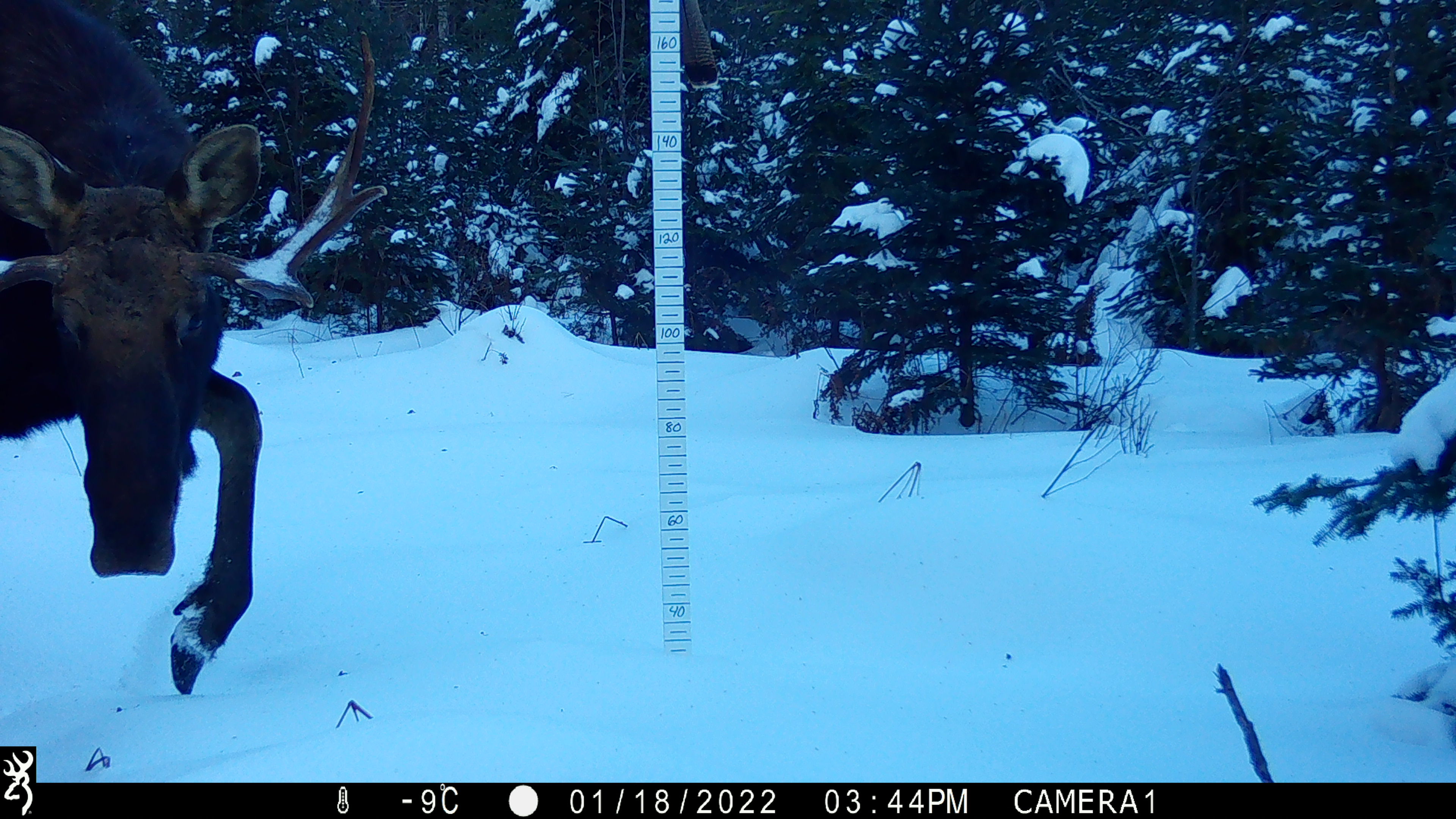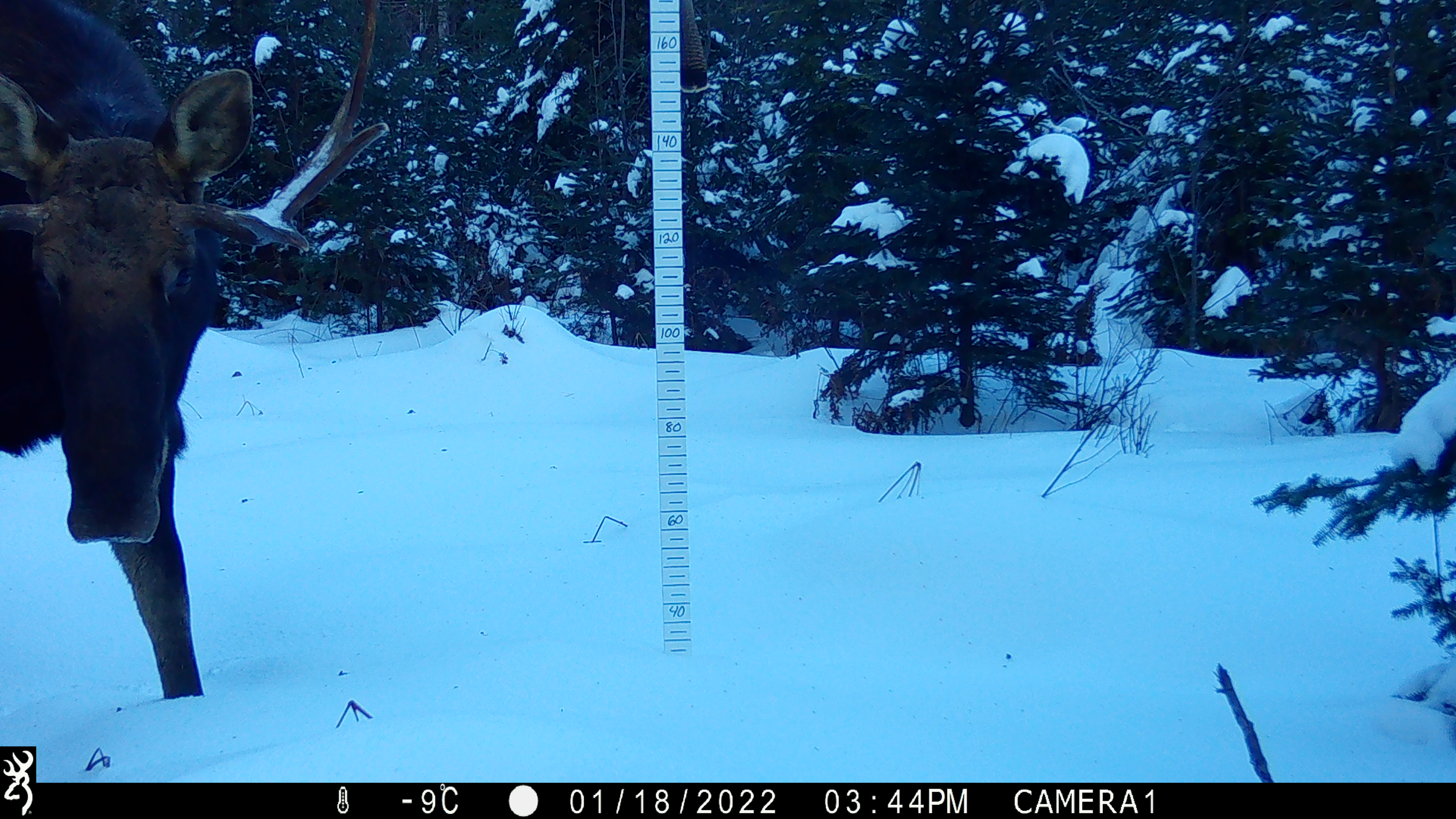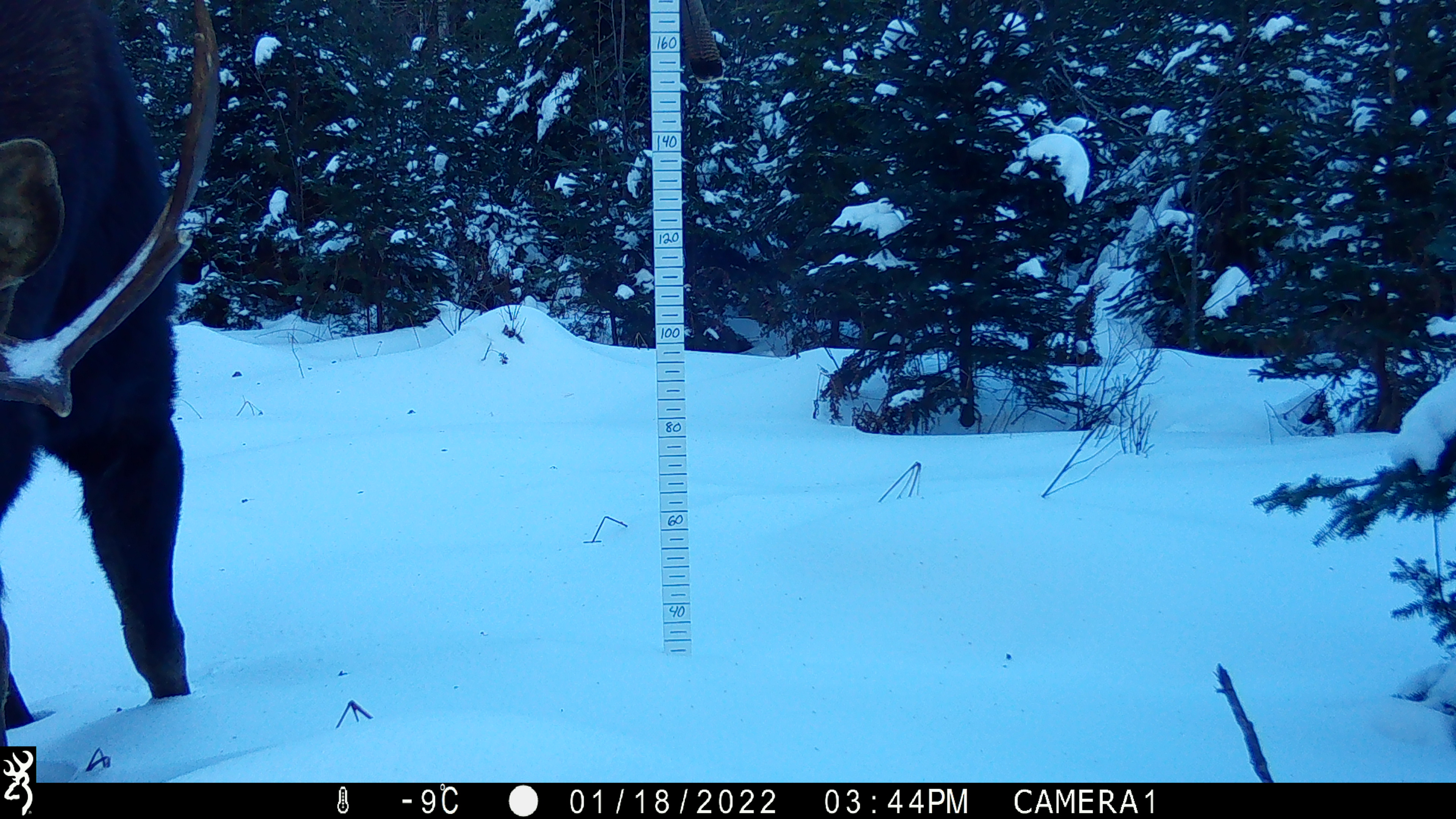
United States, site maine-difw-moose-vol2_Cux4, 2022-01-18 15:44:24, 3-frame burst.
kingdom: Animalia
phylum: Chordata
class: Mammalia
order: Artiodactyla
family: Cervidae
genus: Alces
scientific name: Alces alces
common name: moose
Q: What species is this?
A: Moose (Alces alces).